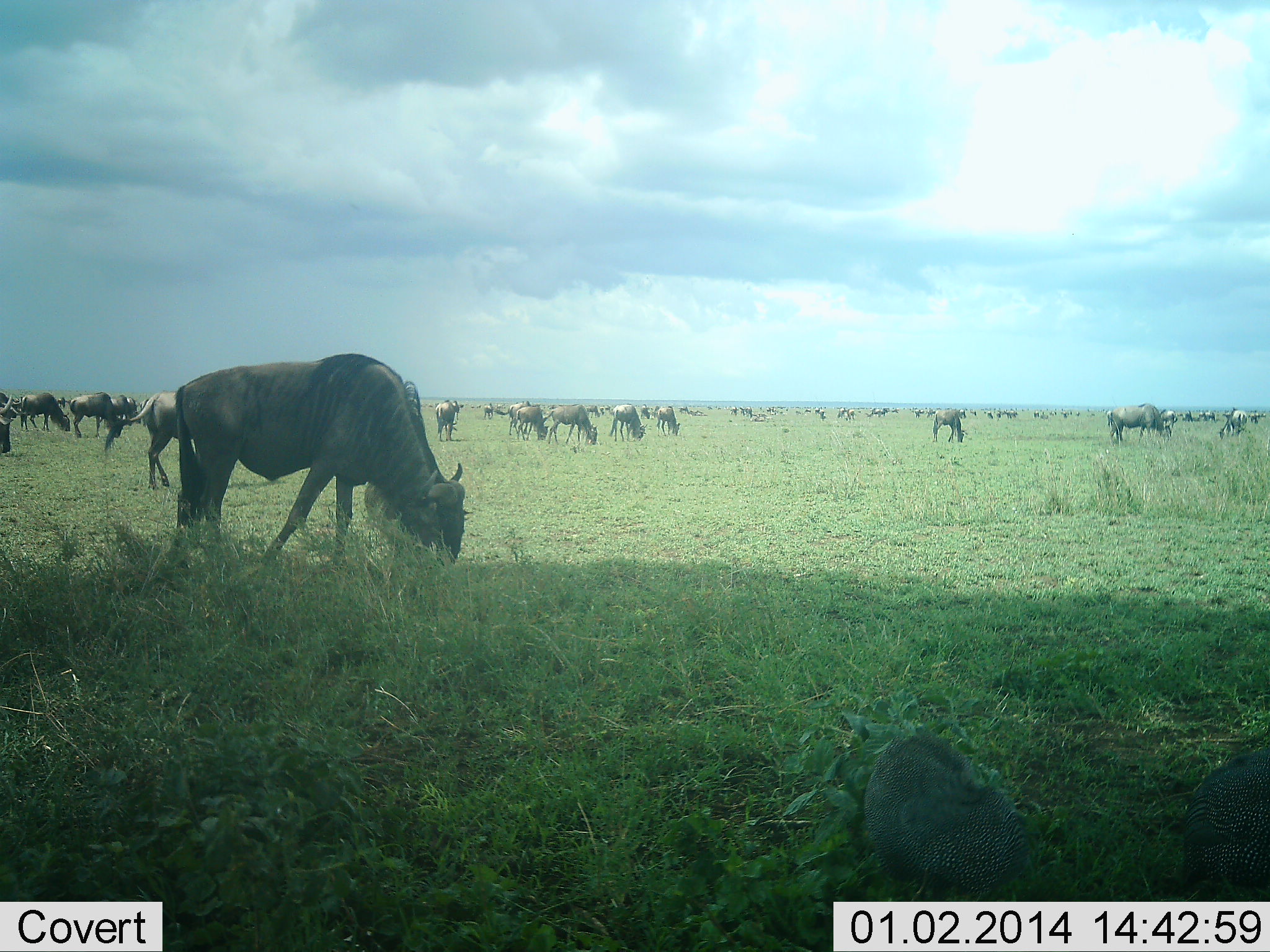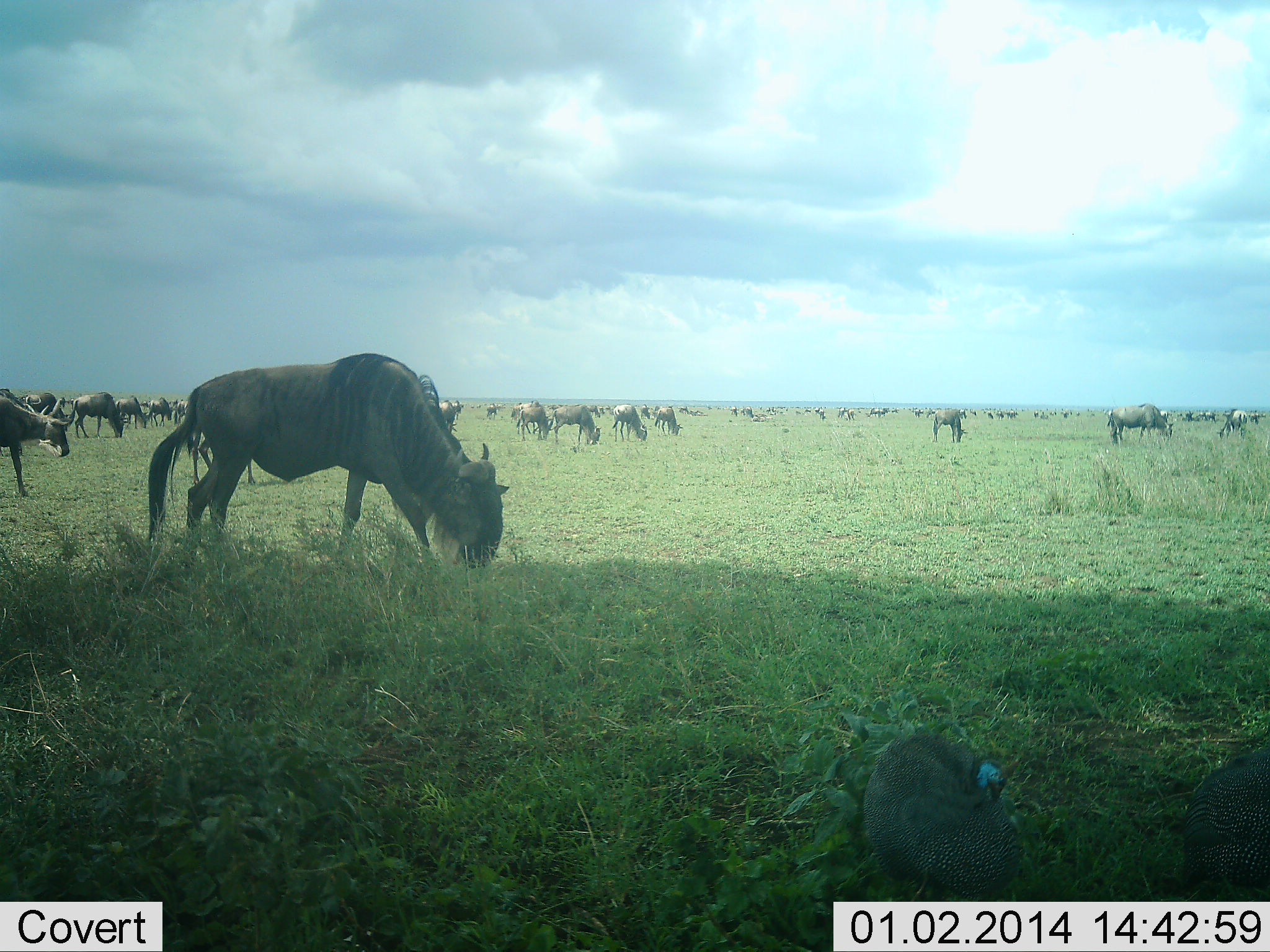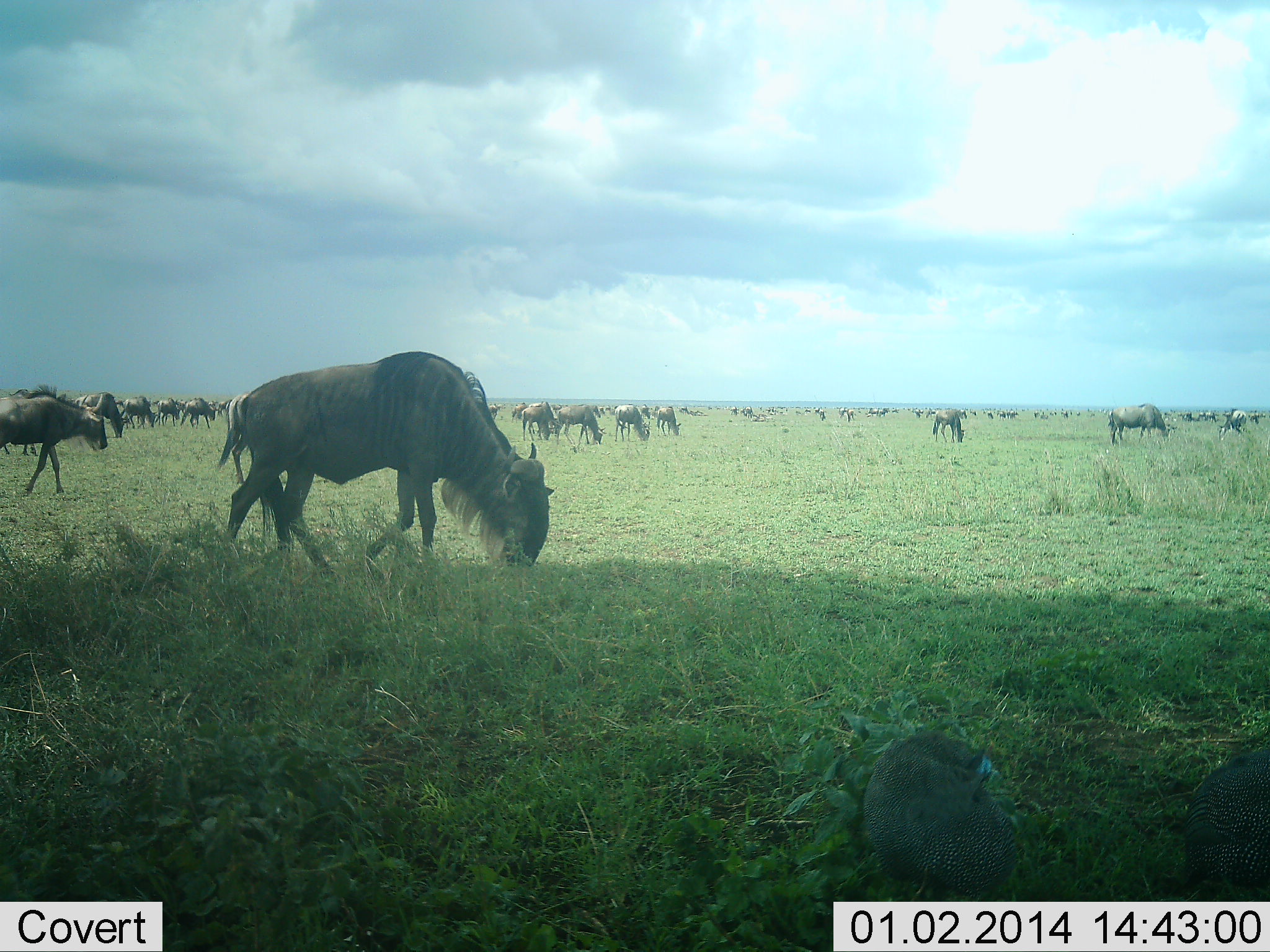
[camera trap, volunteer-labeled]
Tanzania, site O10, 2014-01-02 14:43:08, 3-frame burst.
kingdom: Animalia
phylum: Chordata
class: Aves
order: Galliformes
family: Numididae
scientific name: Numididae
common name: guinea fowl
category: guineafowl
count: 2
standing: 90%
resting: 20%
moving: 0%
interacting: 0%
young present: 0%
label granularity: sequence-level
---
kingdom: Animalia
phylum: Chordata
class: Mammalia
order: Artiodactyla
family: Bovidae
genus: Connochaetes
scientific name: Connochaetes taurinus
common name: blue wildebeest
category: wildebeest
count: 11-50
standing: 62%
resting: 23%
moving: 54%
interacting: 15%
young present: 0%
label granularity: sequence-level